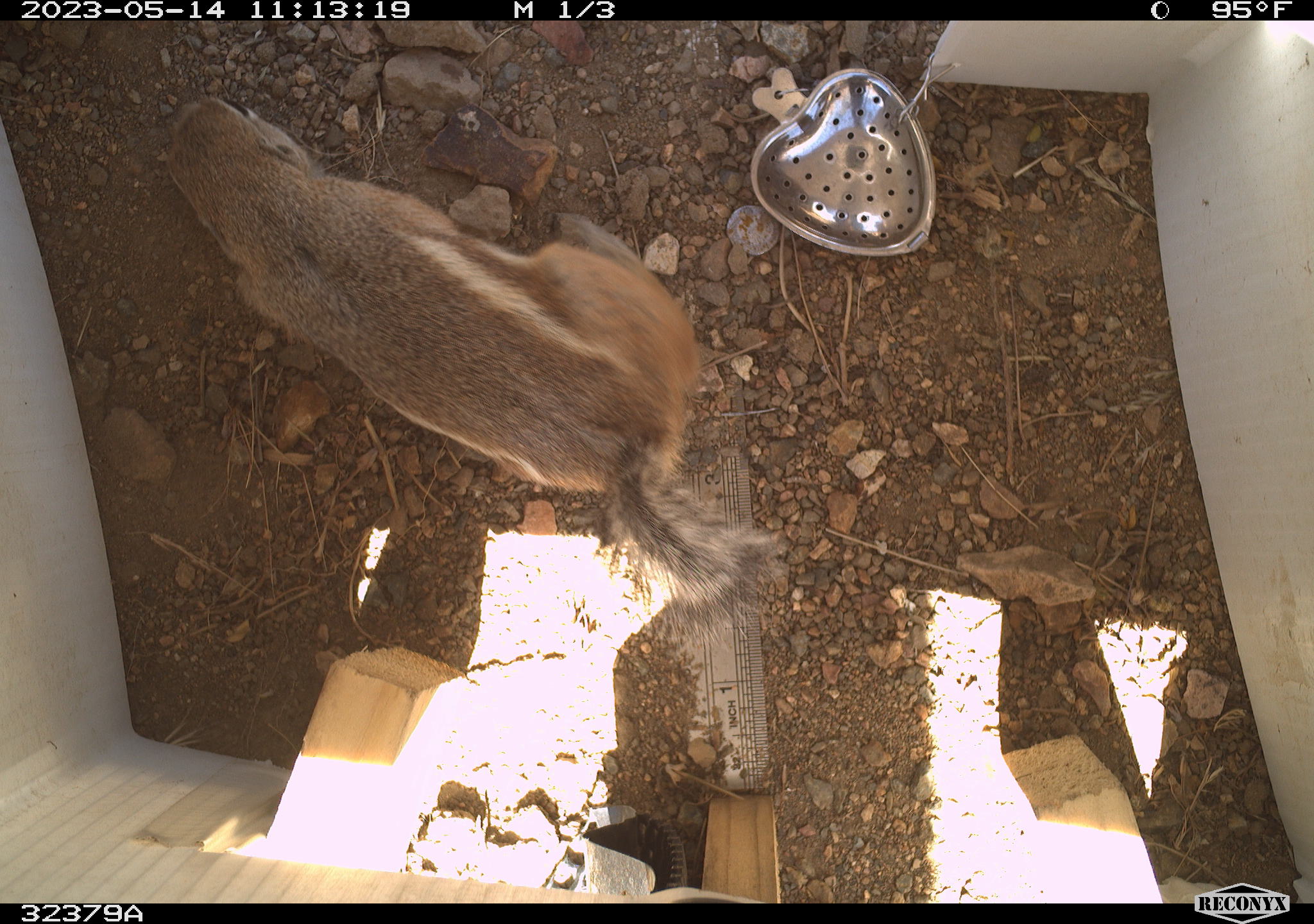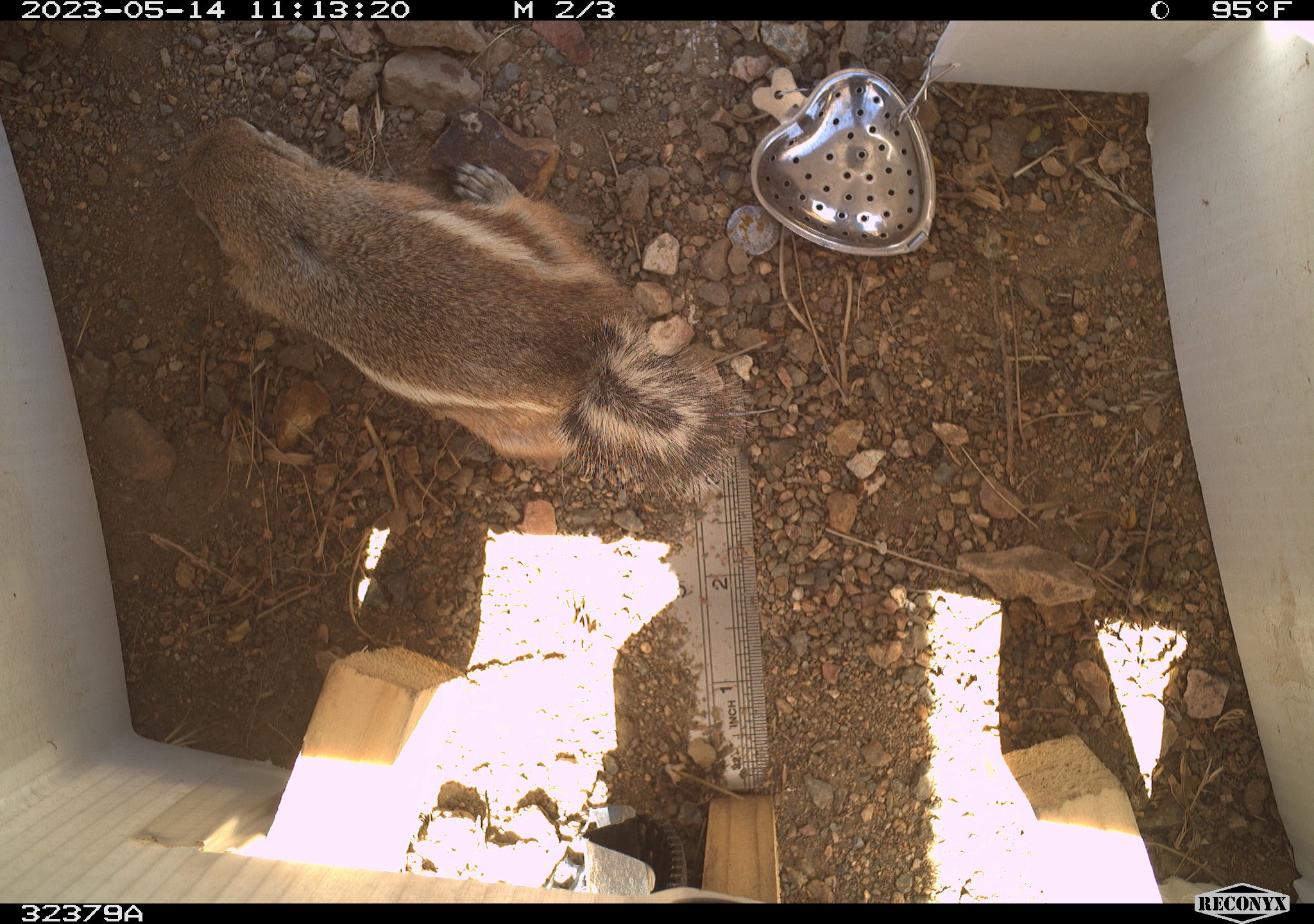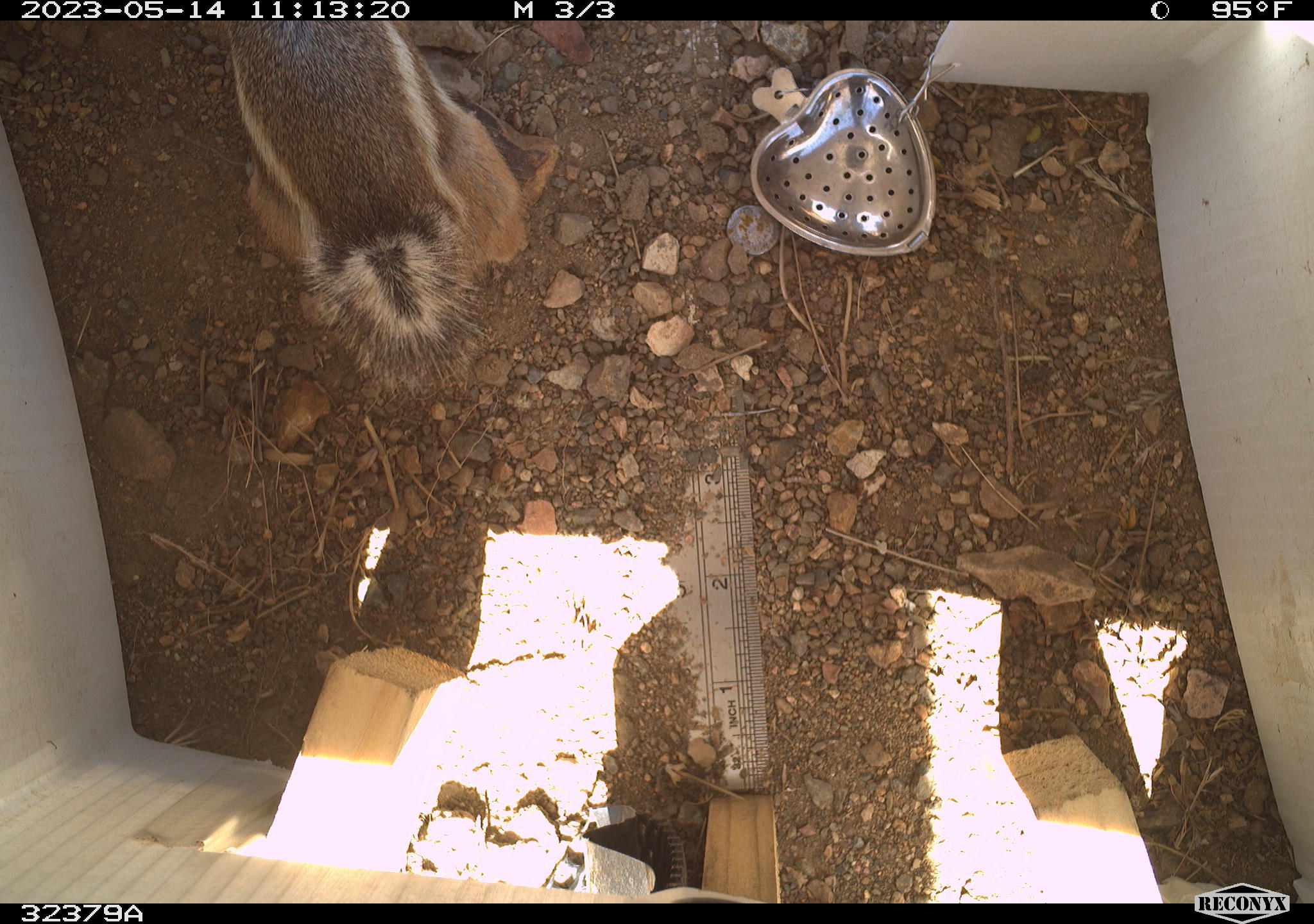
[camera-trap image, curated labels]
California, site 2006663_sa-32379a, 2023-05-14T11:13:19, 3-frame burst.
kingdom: Animalia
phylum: Chordata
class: Mammalia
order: Rodentia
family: Sciuridae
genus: Ammospermophilus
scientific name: Ammospermophilus leucurus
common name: white-tailed antelope squirrel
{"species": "white-tailed antelope squirrel (Ammospermophilus leucurus)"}